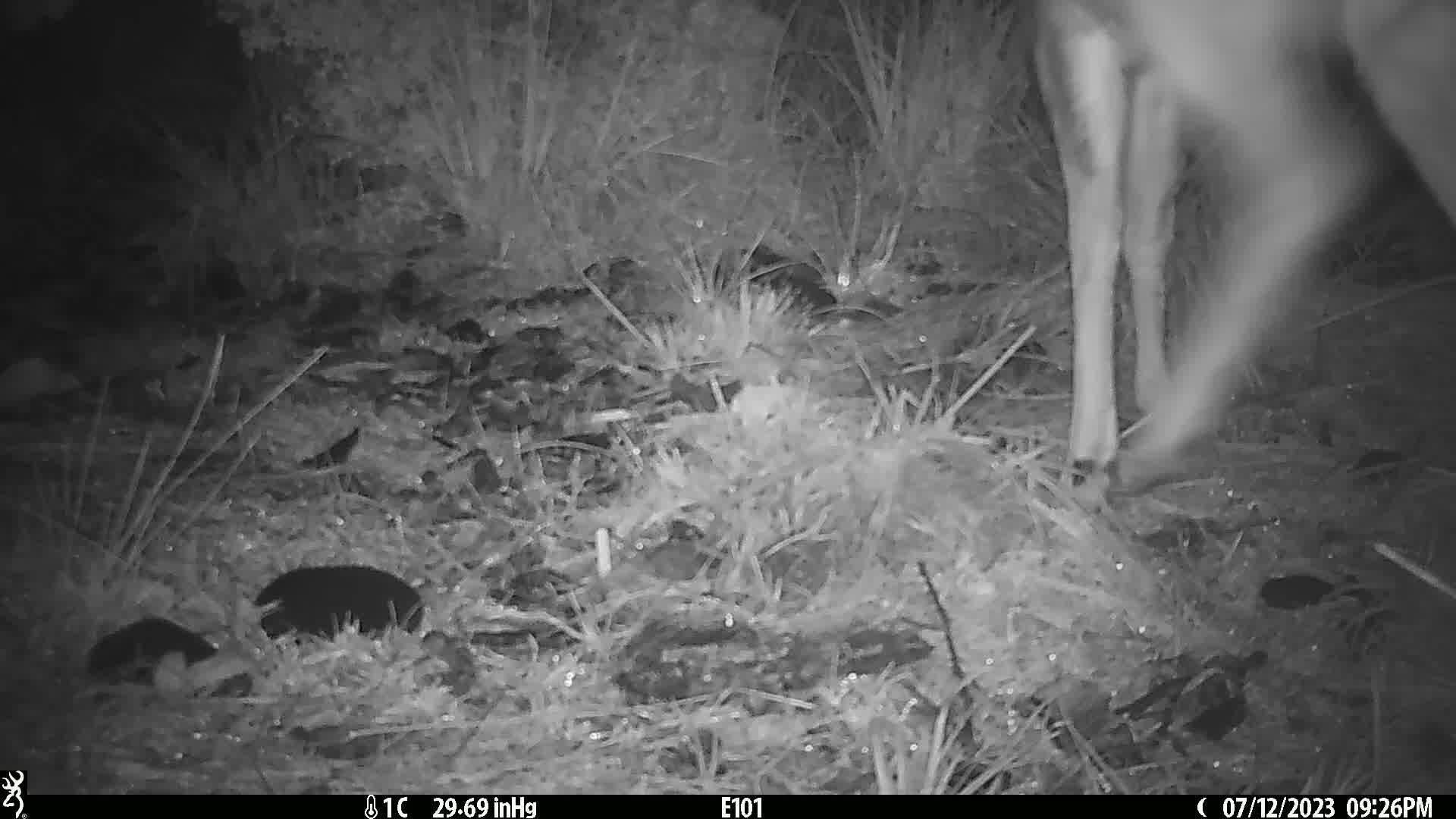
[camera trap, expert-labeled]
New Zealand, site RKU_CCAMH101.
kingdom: Animalia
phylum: Chordata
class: Mammalia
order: Artiodactyla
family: Cervidae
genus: Odocoileus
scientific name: Odocoileus virginianus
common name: white-tailed deer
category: white tailed deer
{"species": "white tailed deer (white-tailed deer) (Odocoileus virginianus)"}